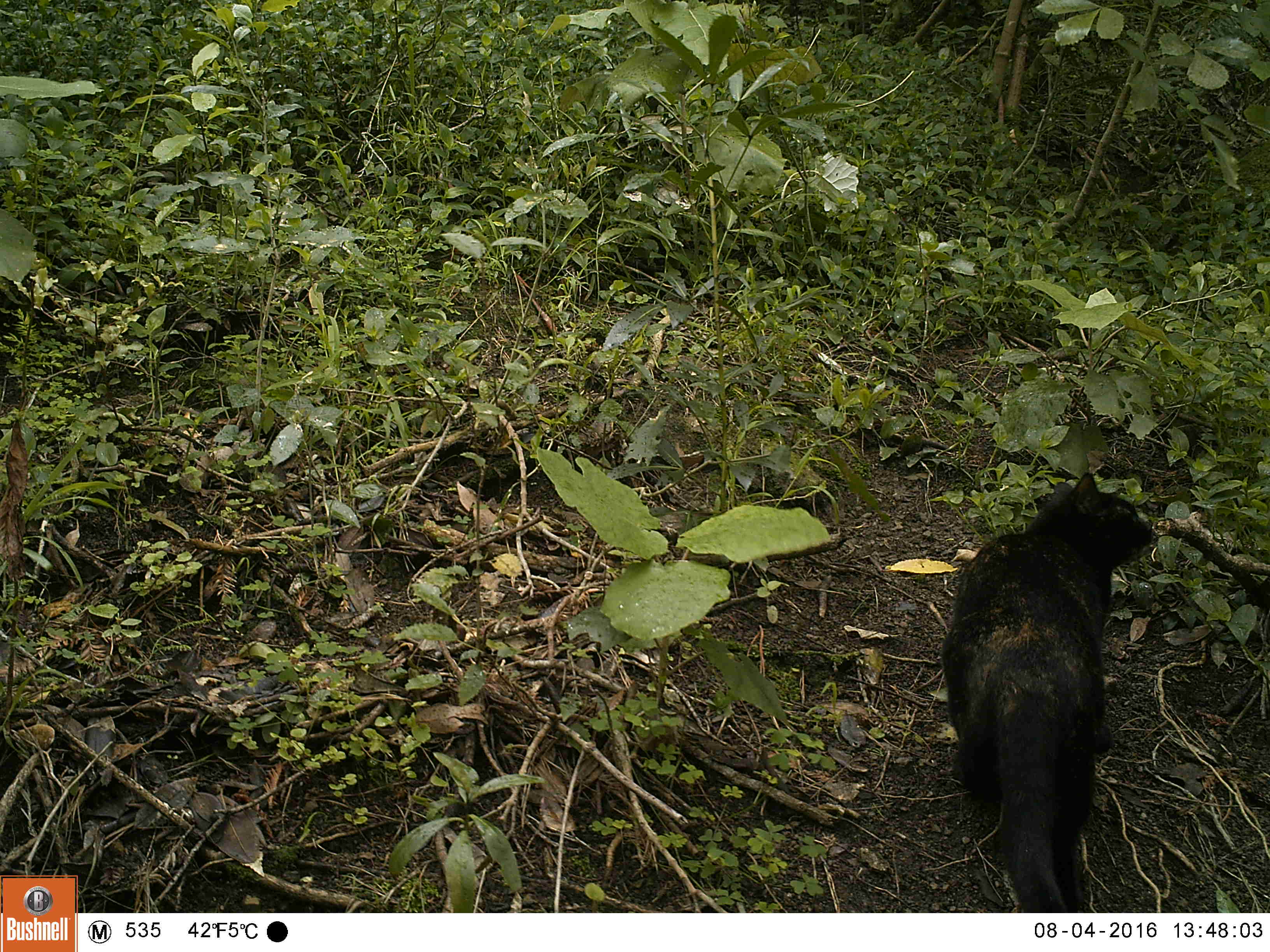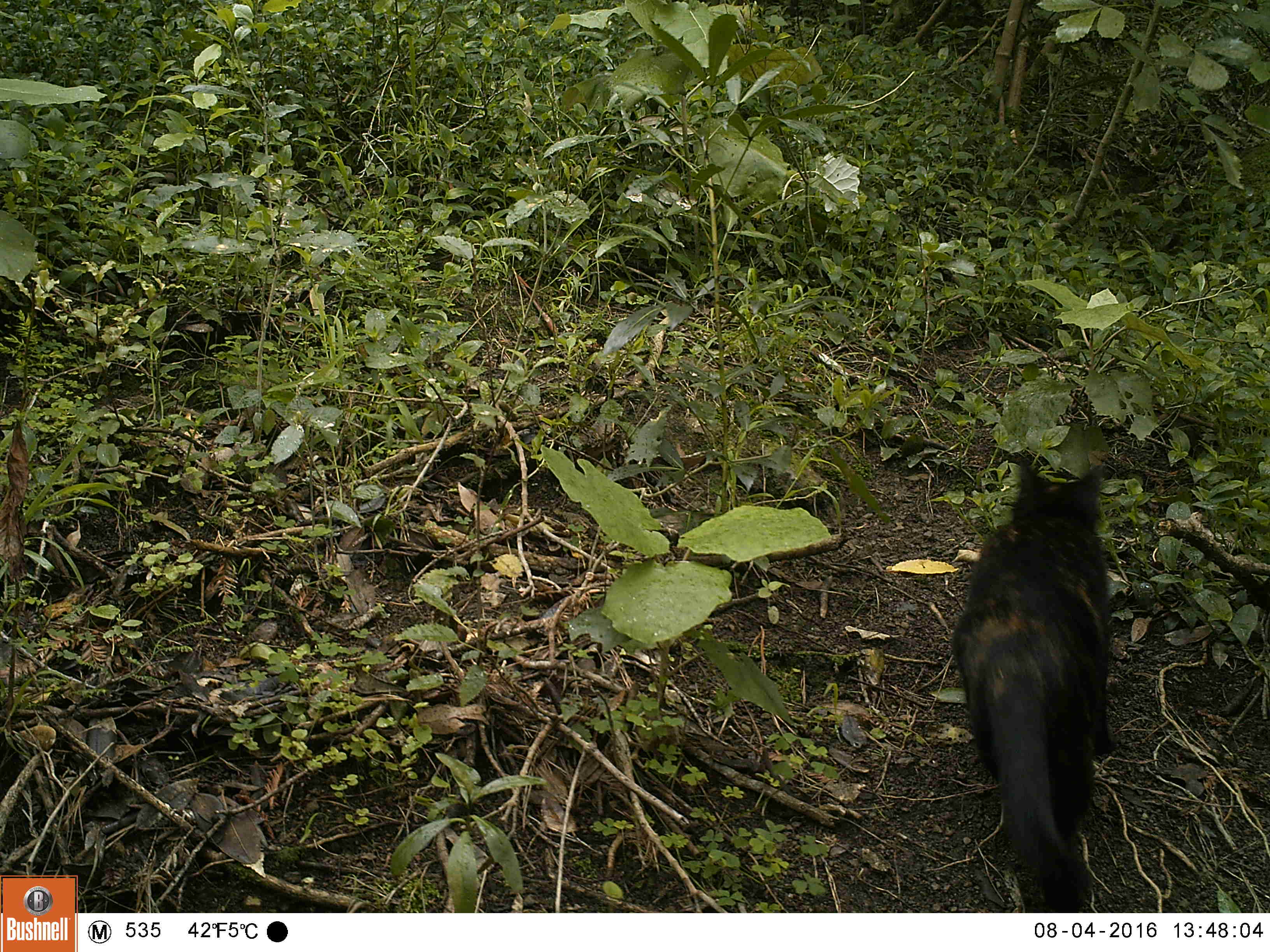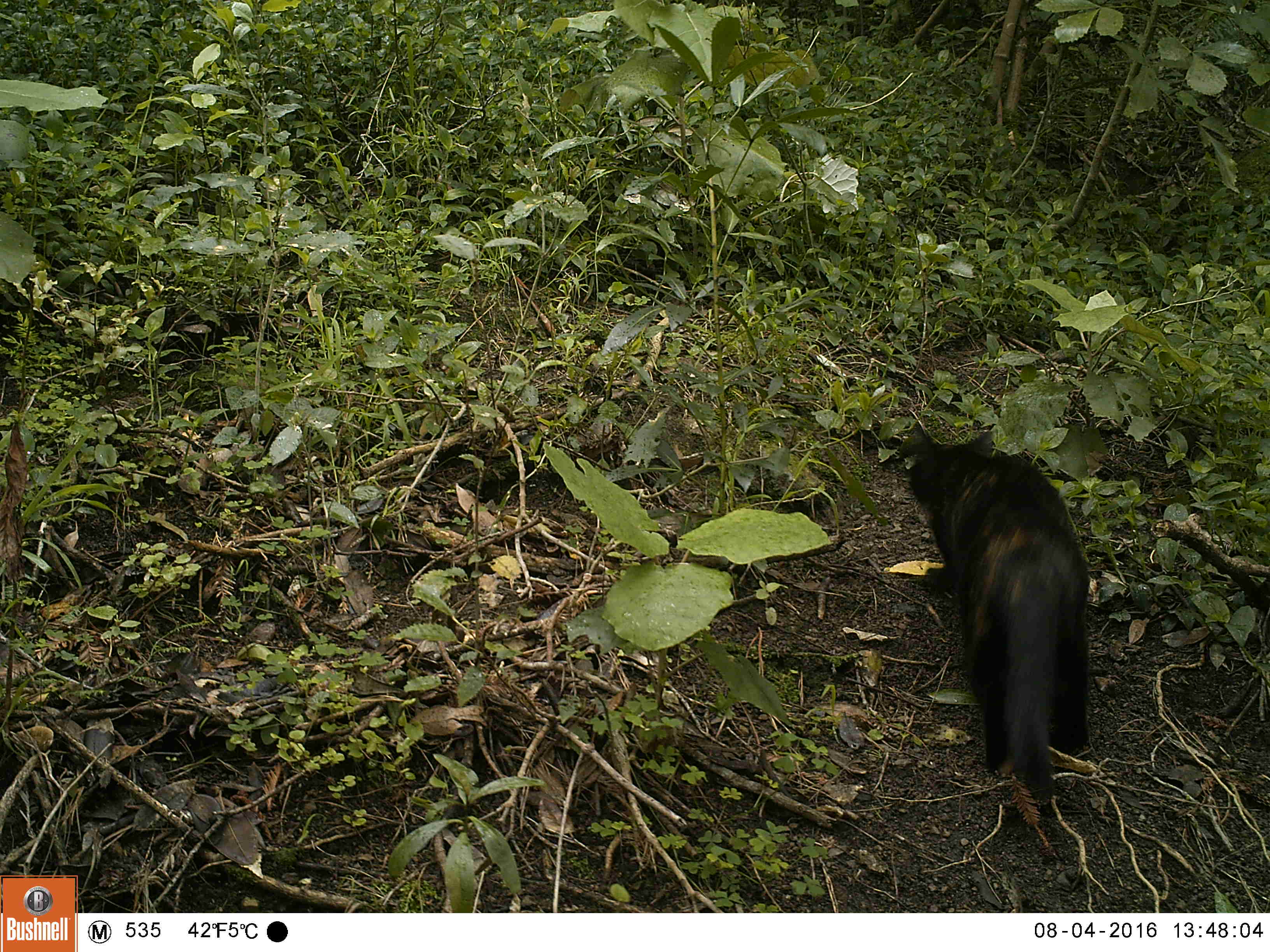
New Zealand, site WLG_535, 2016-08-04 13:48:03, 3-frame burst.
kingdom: Animalia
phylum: Chordata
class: Mammalia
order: Carnivora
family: Felidae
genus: Felis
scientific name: Felis catus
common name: domestic cat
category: cat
Cat (domestic cat) (Felis catus).